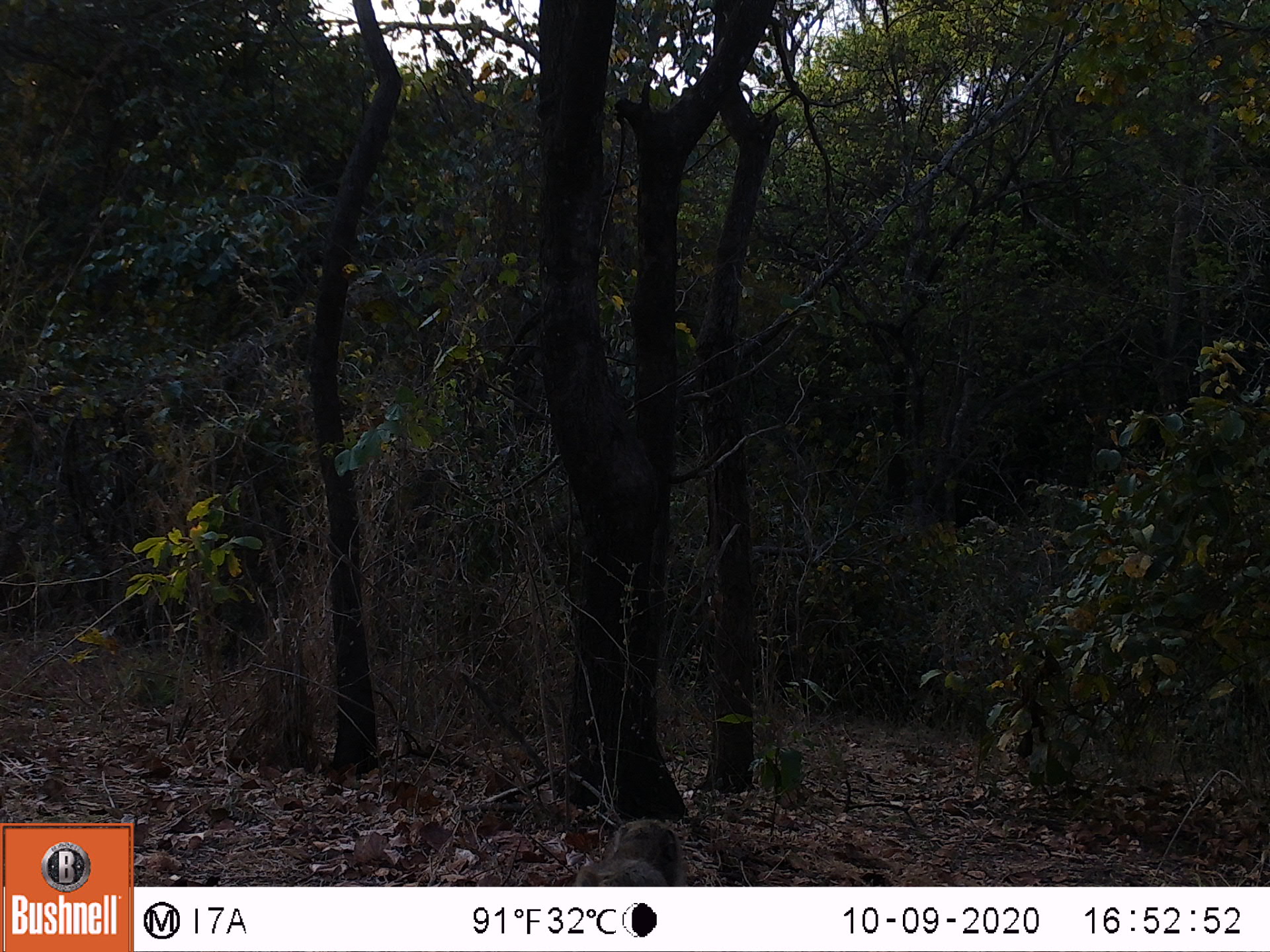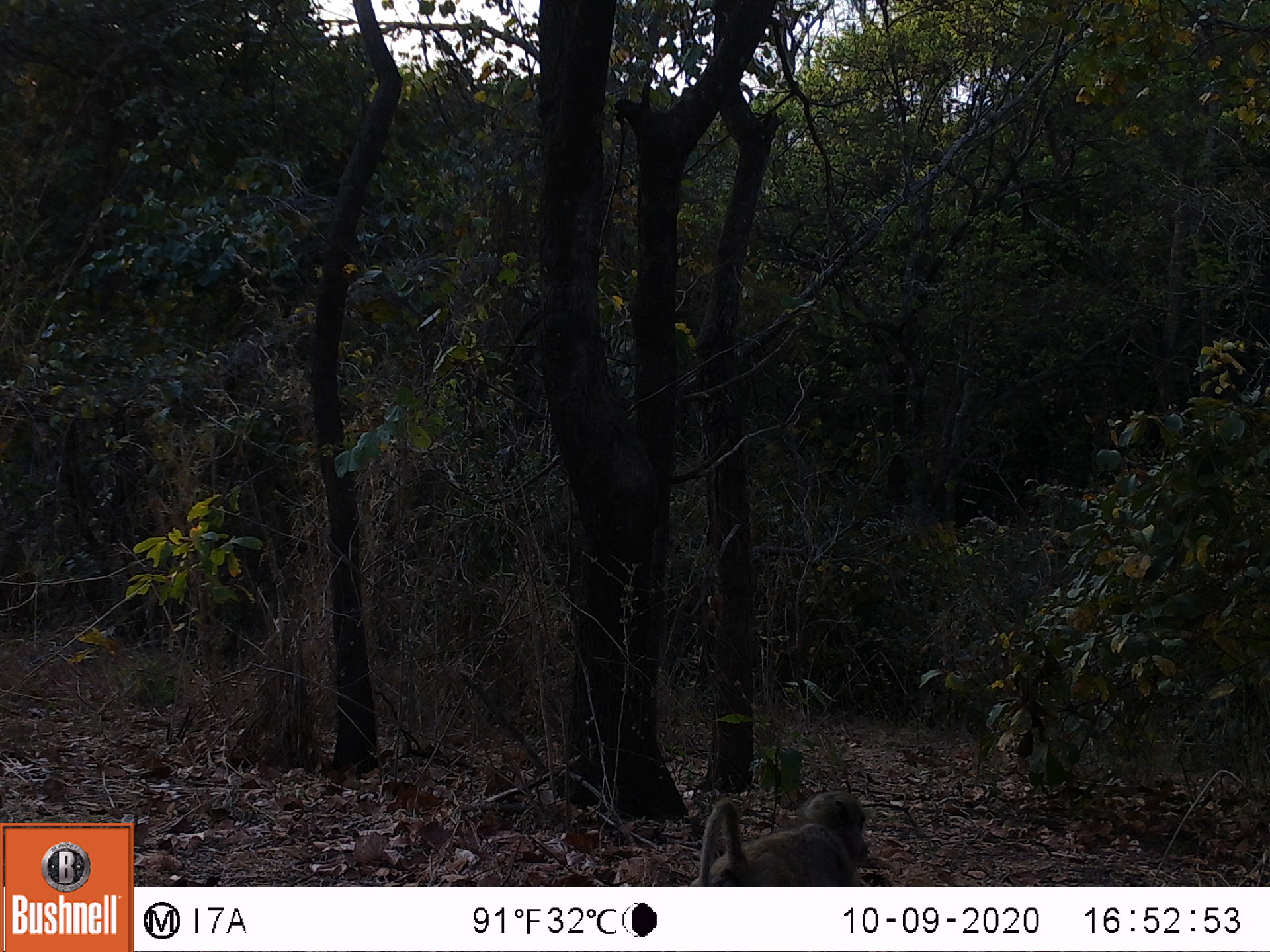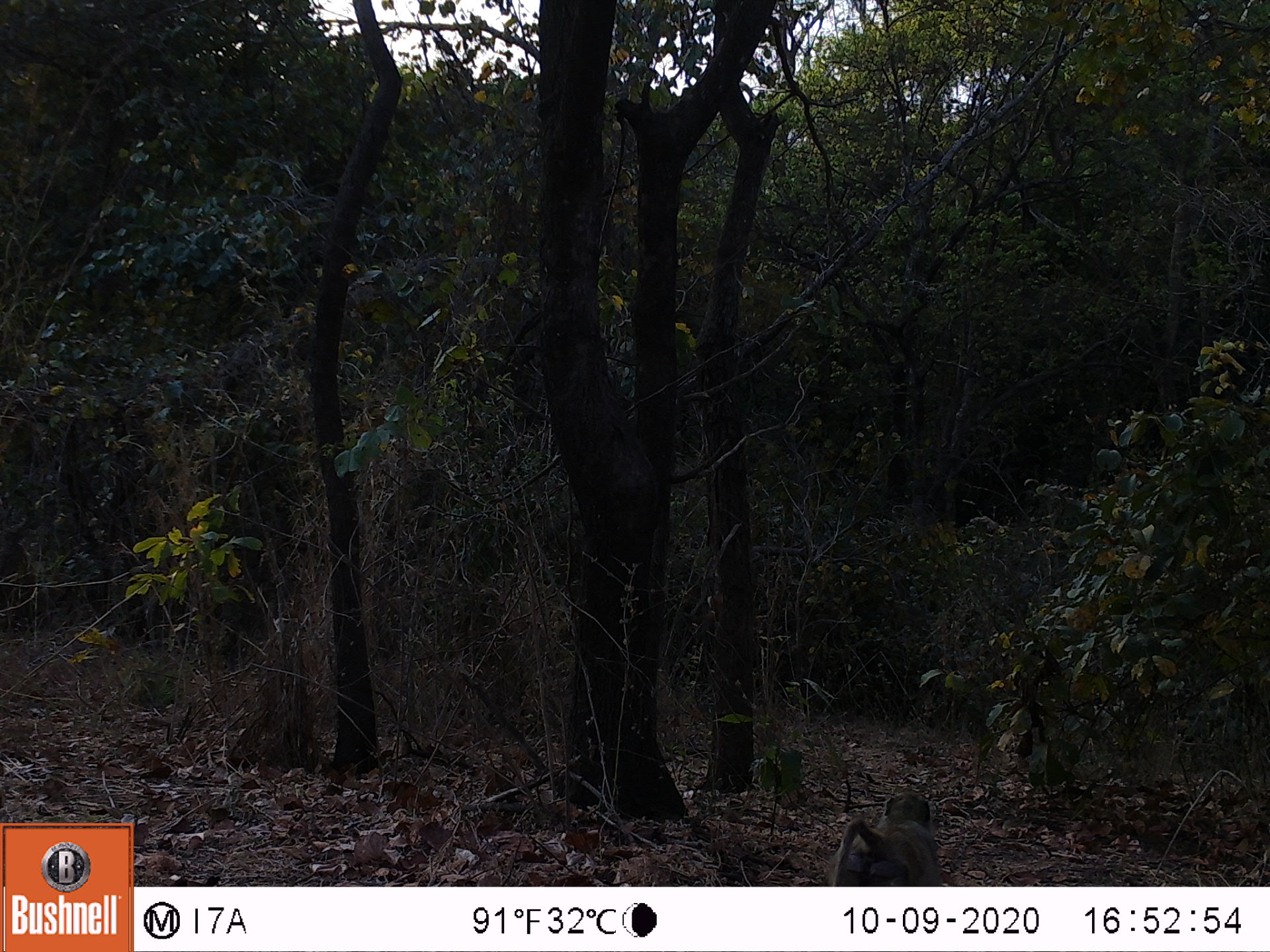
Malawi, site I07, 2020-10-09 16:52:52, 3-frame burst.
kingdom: Animalia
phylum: Chordata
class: Mammalia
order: Primates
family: Cercopithecidae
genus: Papio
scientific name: Papio cynocephalus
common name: yellow baboon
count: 1